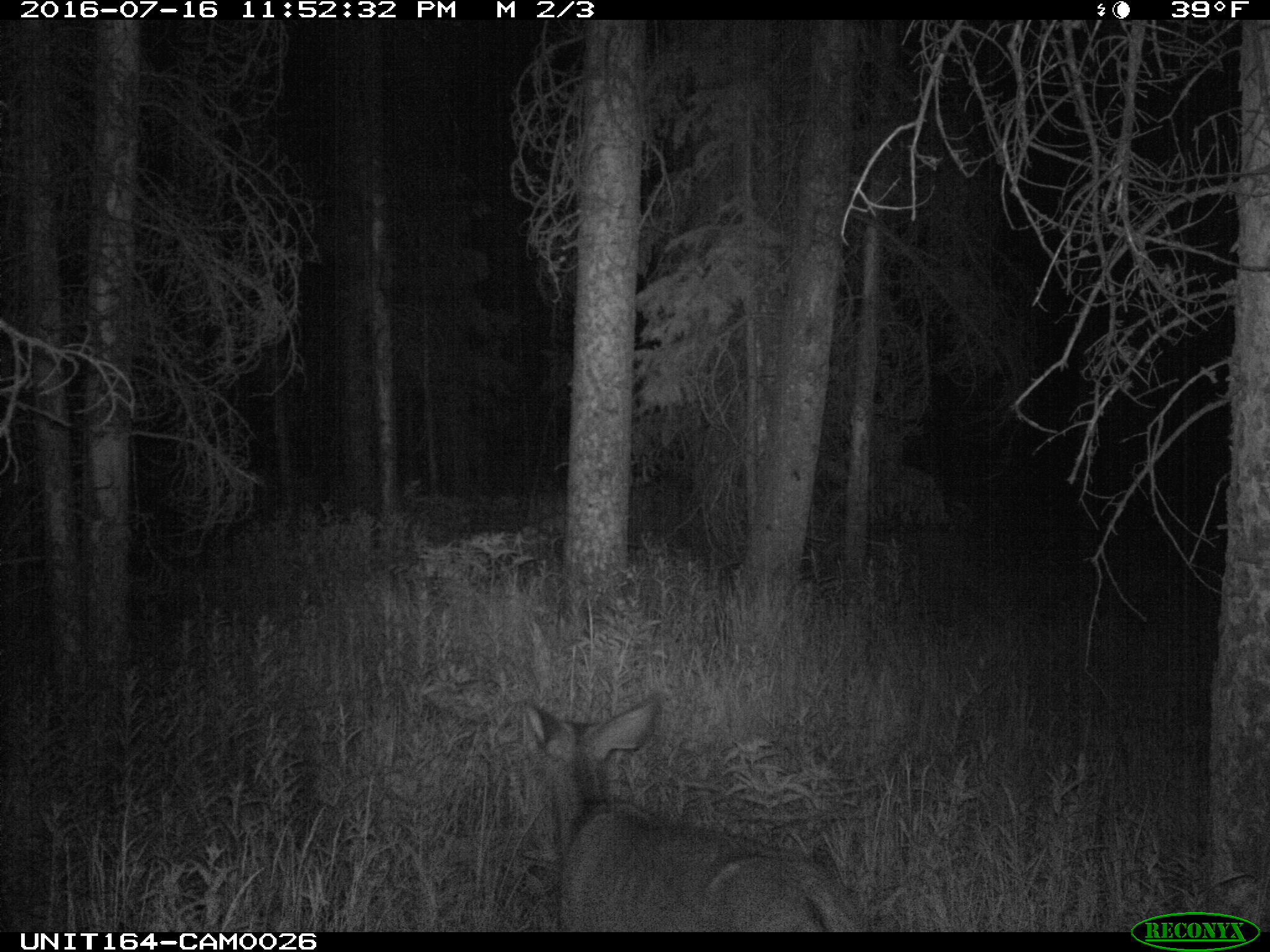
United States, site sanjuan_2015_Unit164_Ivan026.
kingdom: Animalia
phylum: Chordata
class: Mammalia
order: Artiodactyla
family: Cervidae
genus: Odocoileus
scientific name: Odocoileus hemionus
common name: mule deer